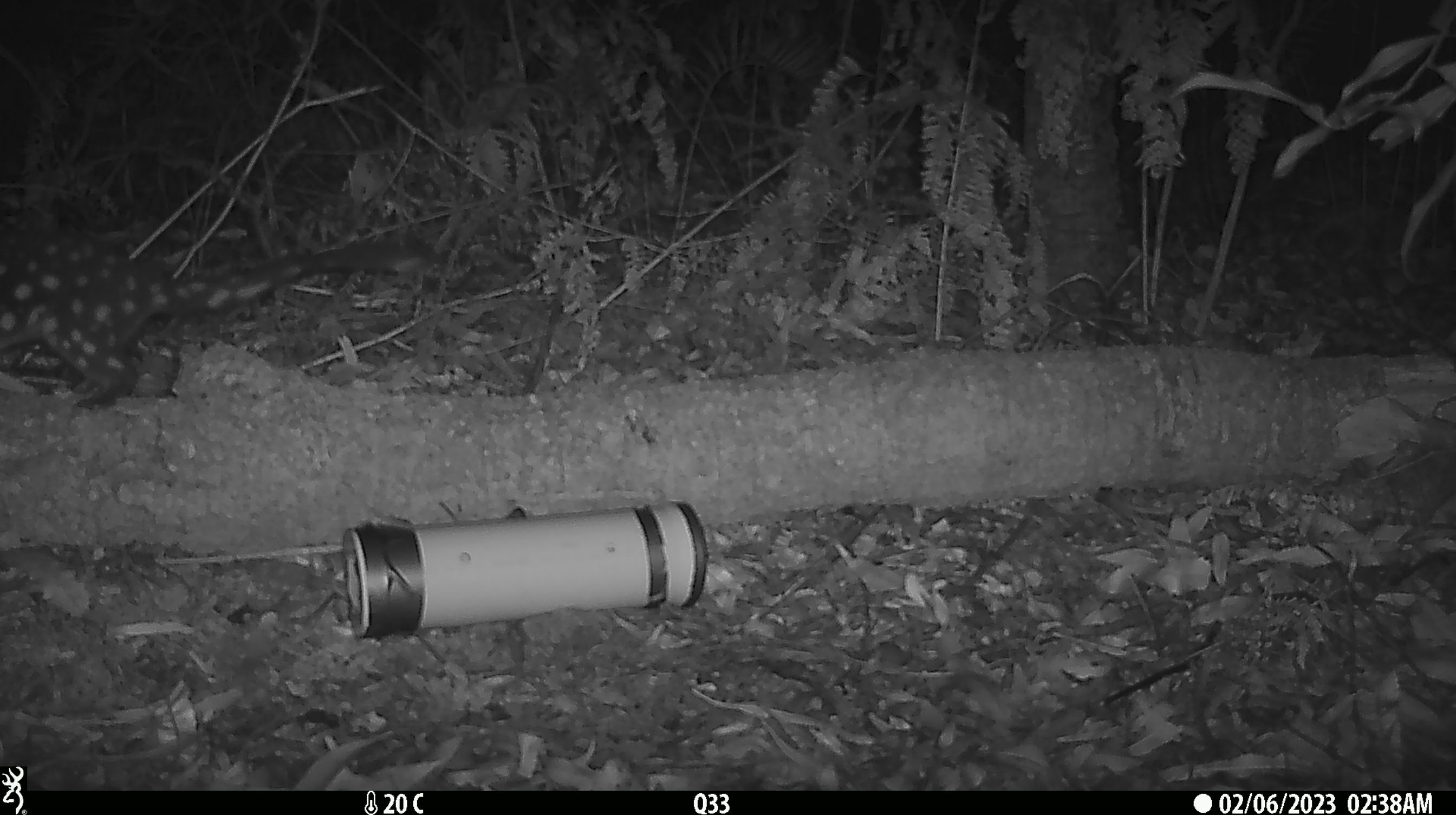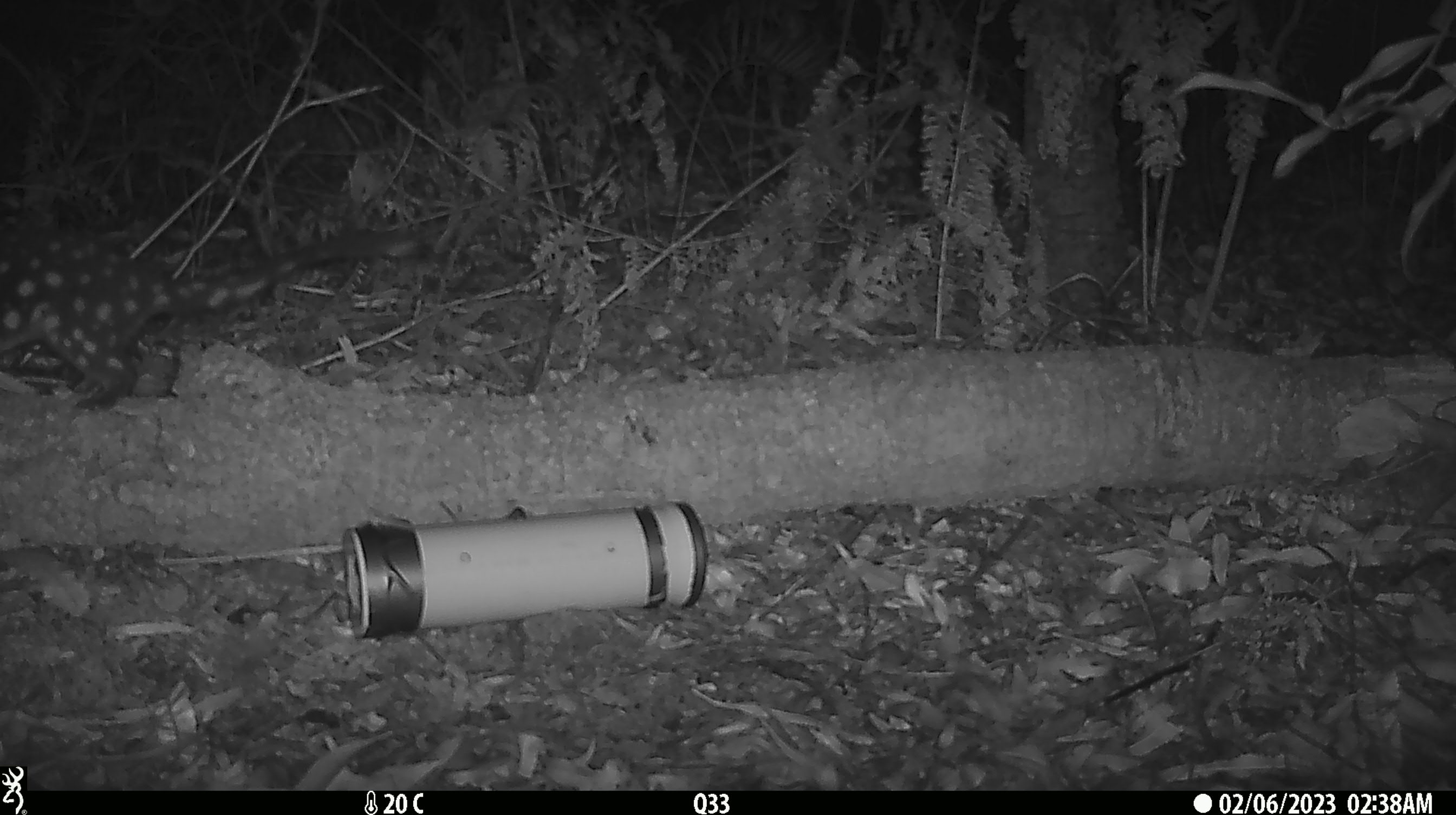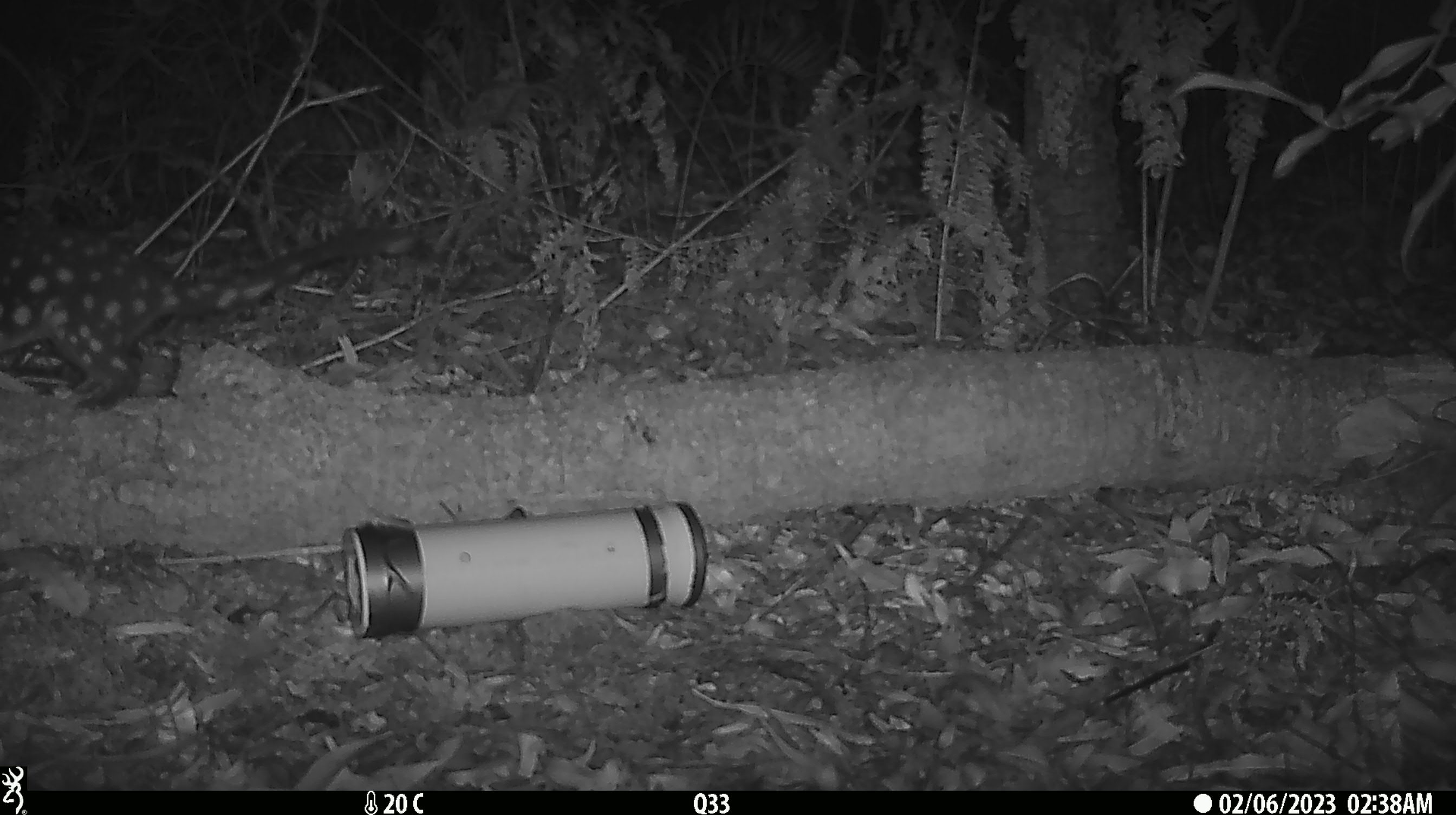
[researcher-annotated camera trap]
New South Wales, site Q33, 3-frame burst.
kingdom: Animalia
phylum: Chordata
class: Mammalia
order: Dasyuromorphia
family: Dasyuridae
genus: Dasyurus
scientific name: Dasyurus maculatus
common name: spotted-tailed quoll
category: quoll